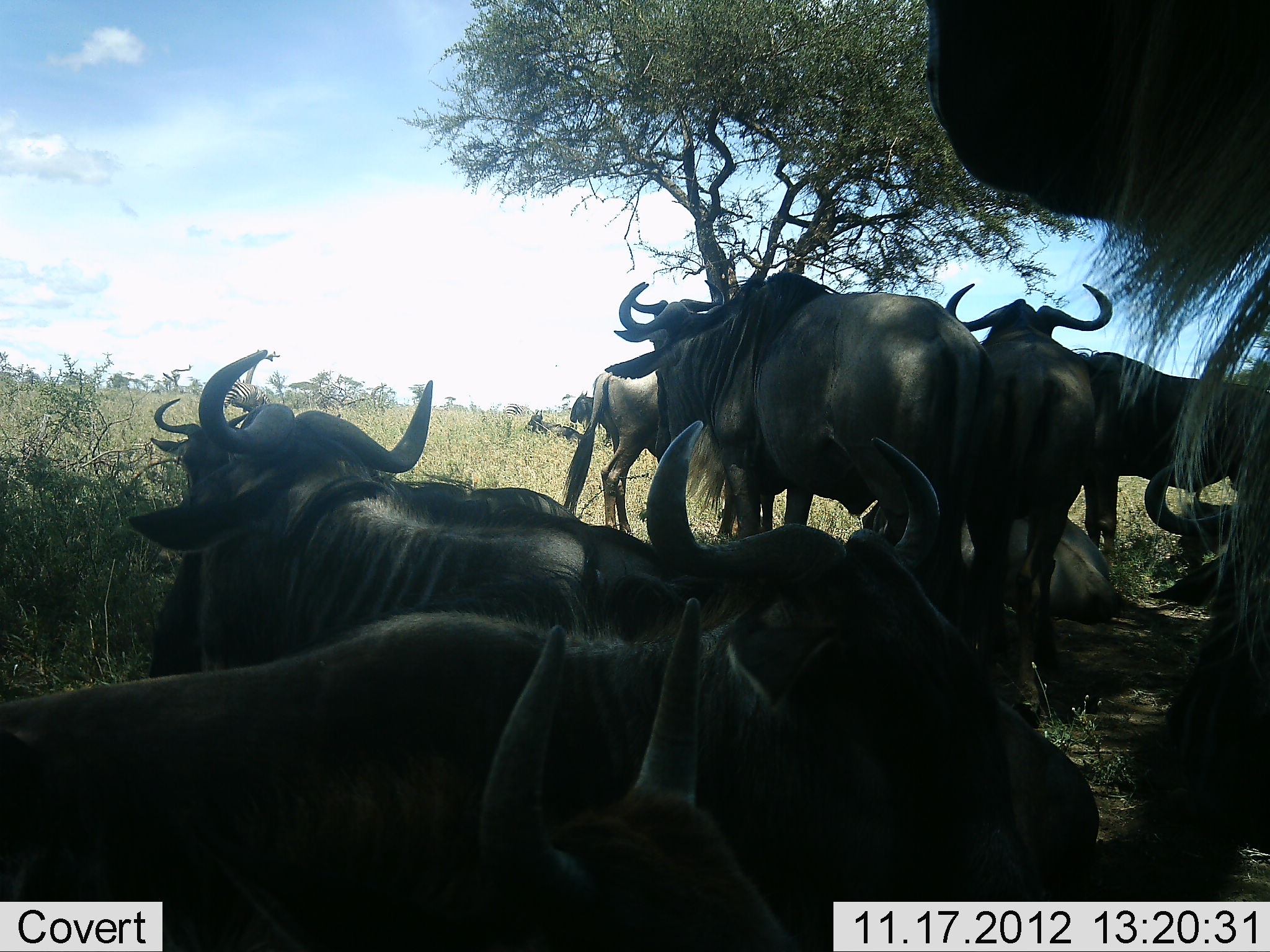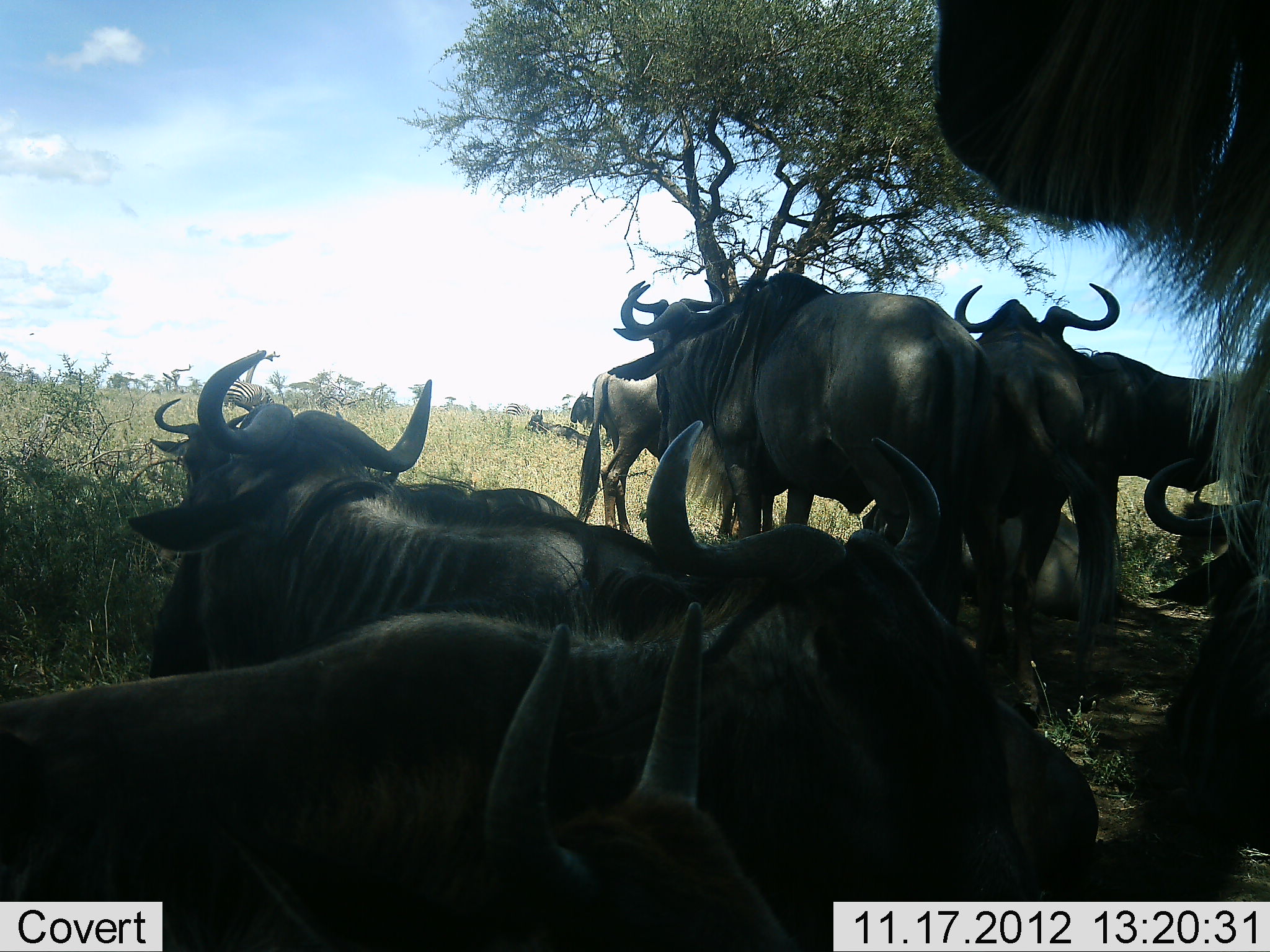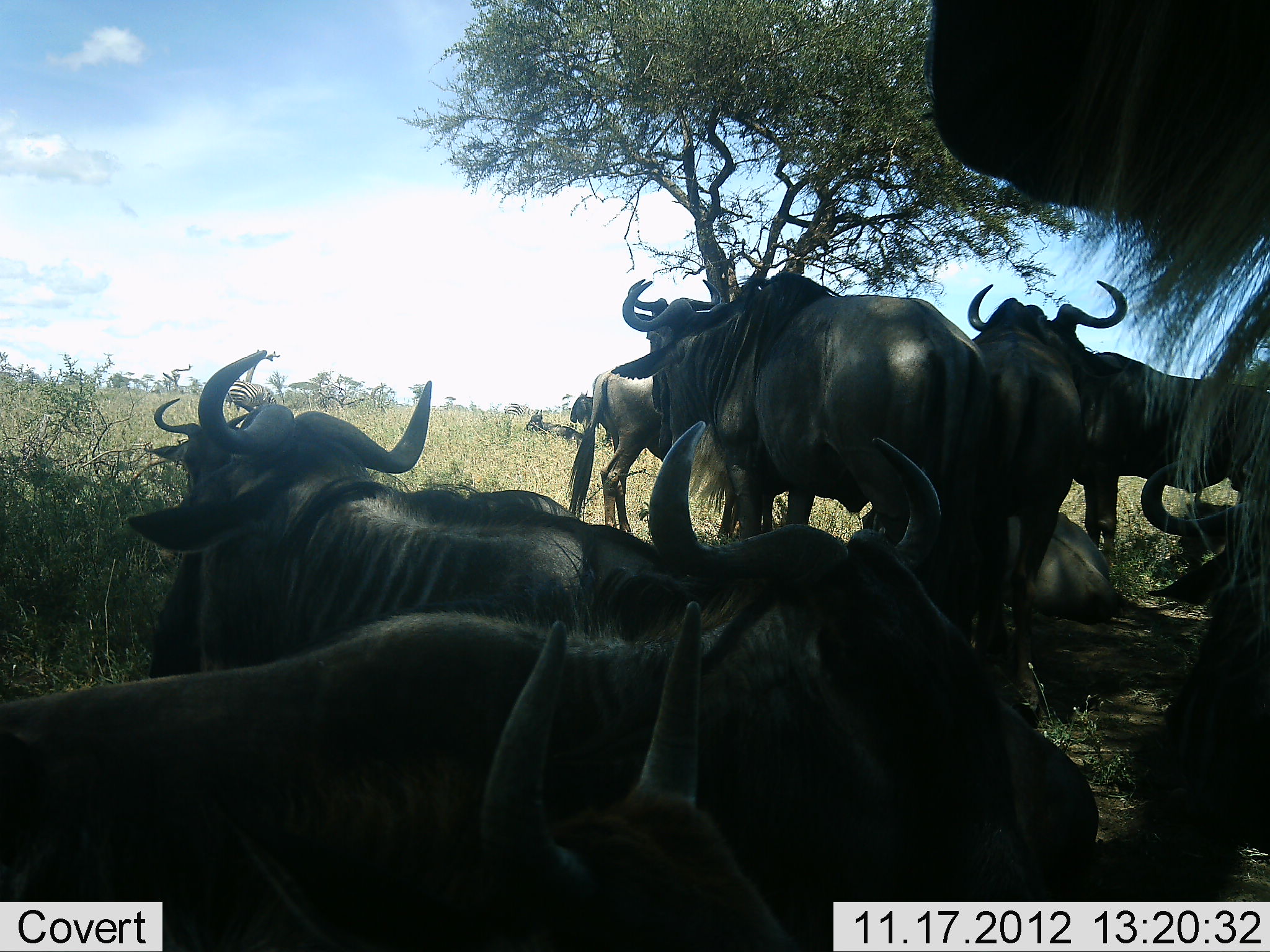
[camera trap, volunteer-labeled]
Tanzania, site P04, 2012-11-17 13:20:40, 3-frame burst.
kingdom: Animalia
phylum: Chordata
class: Mammalia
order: Artiodactyla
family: Bovidae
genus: Connochaetes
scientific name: Connochaetes taurinus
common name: blue wildebeest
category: wildebeest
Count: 11-50.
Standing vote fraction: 67%.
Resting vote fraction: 100%.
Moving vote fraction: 7%.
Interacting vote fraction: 13%.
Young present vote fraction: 13%.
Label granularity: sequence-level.